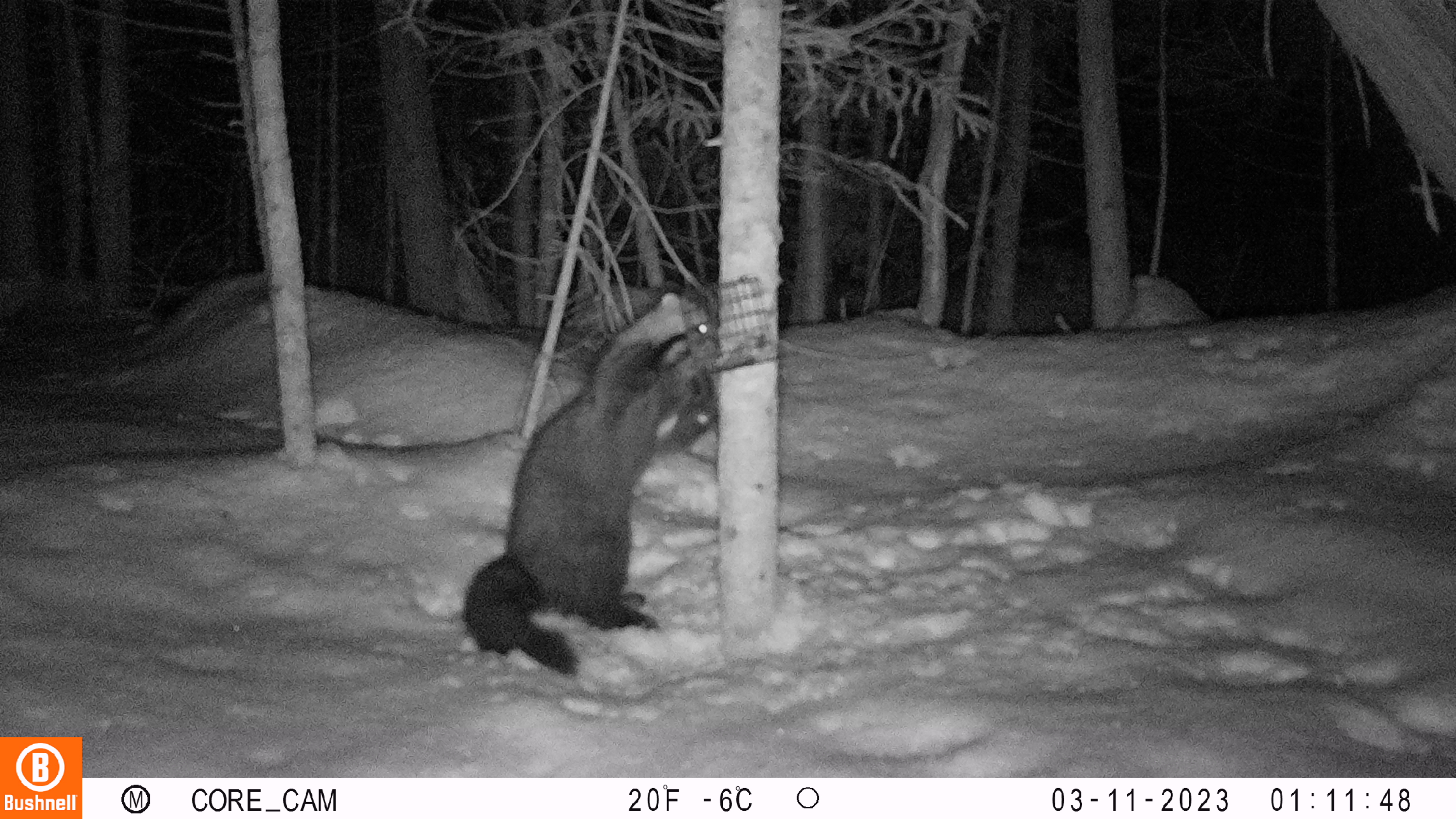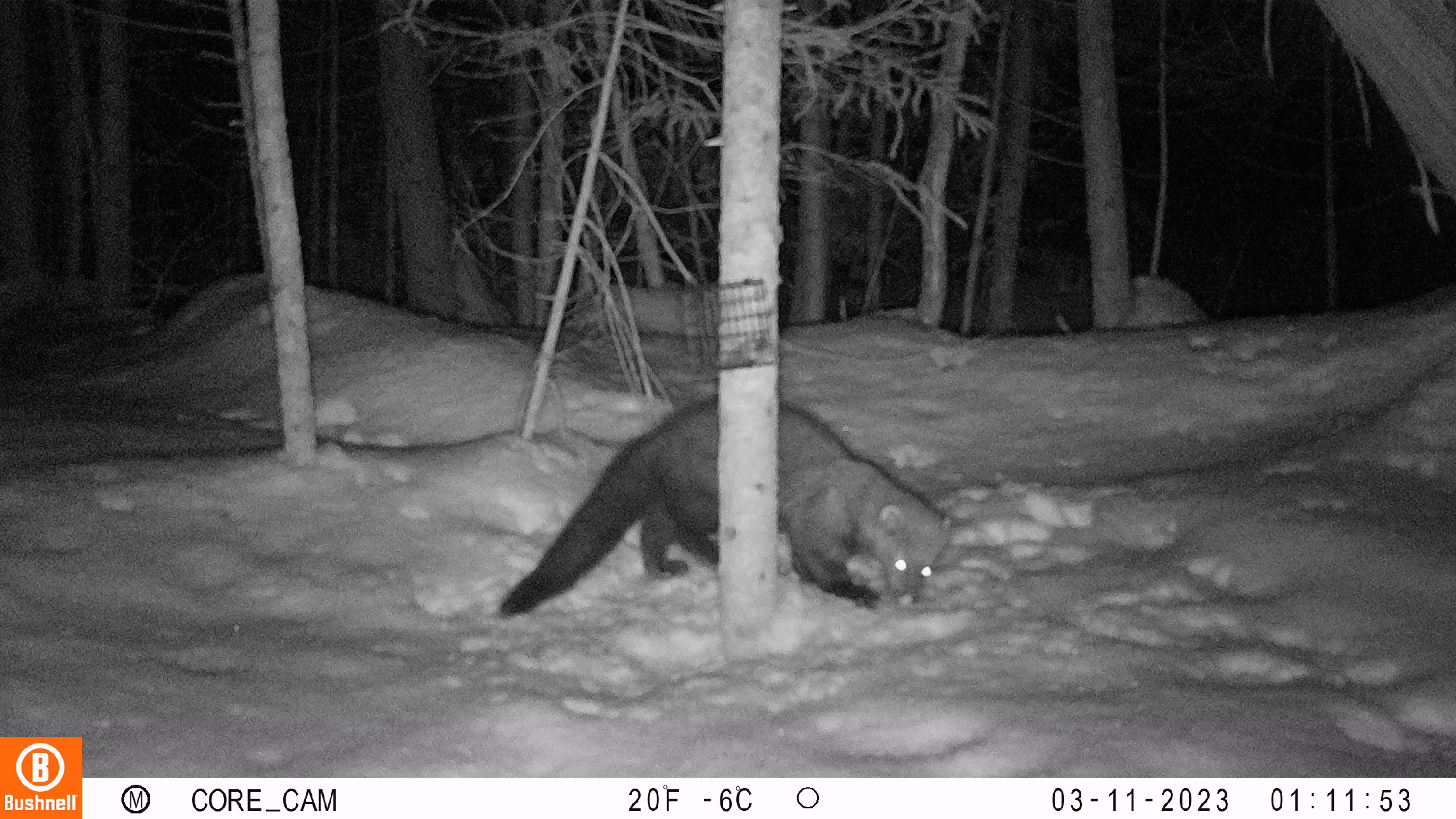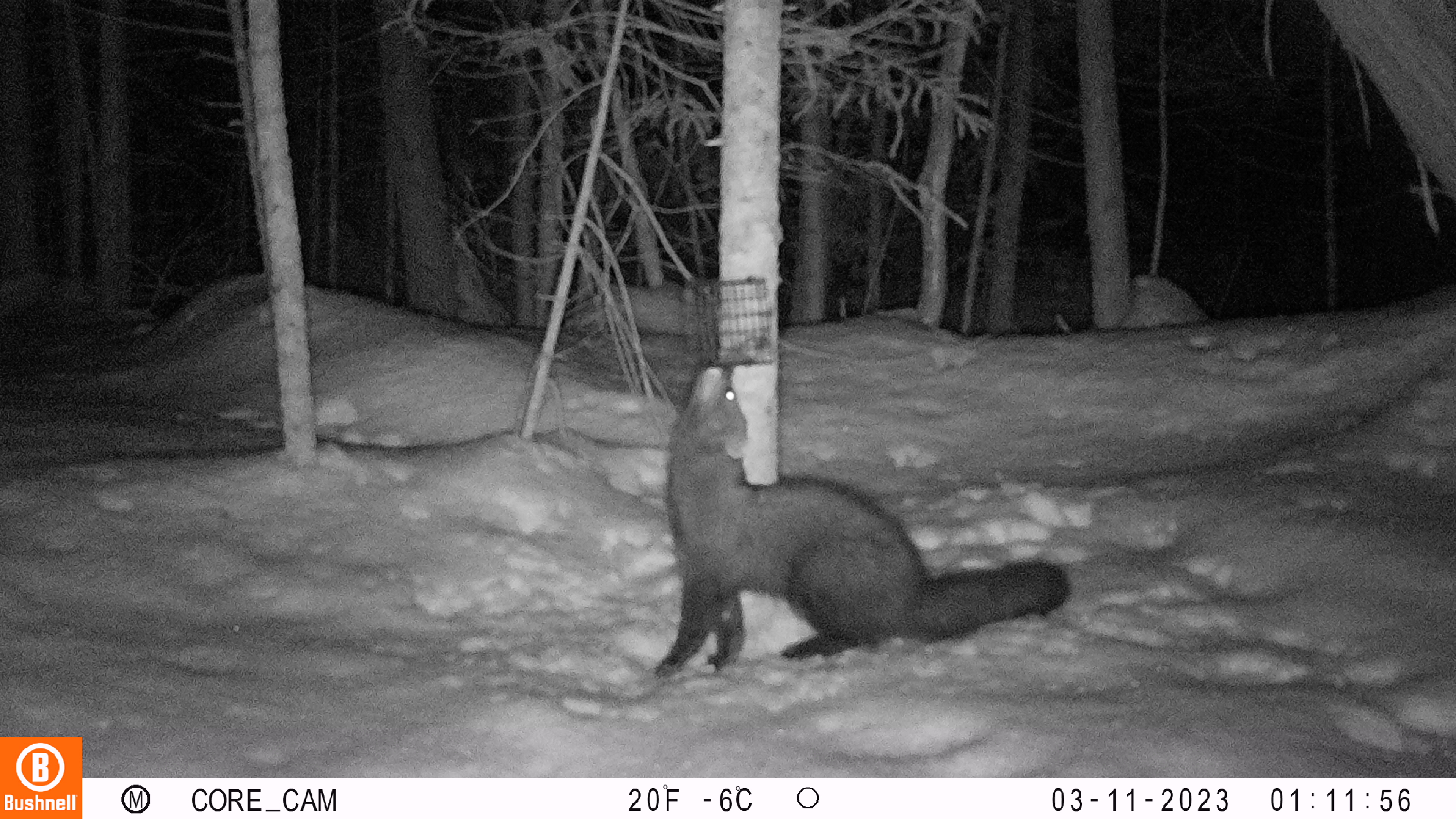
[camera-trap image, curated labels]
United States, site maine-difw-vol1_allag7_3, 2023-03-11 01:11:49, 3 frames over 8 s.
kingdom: Animalia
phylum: Chordata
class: Mammalia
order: Carnivora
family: Mustelidae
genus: Pekania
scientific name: Pekania pennanti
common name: fisher